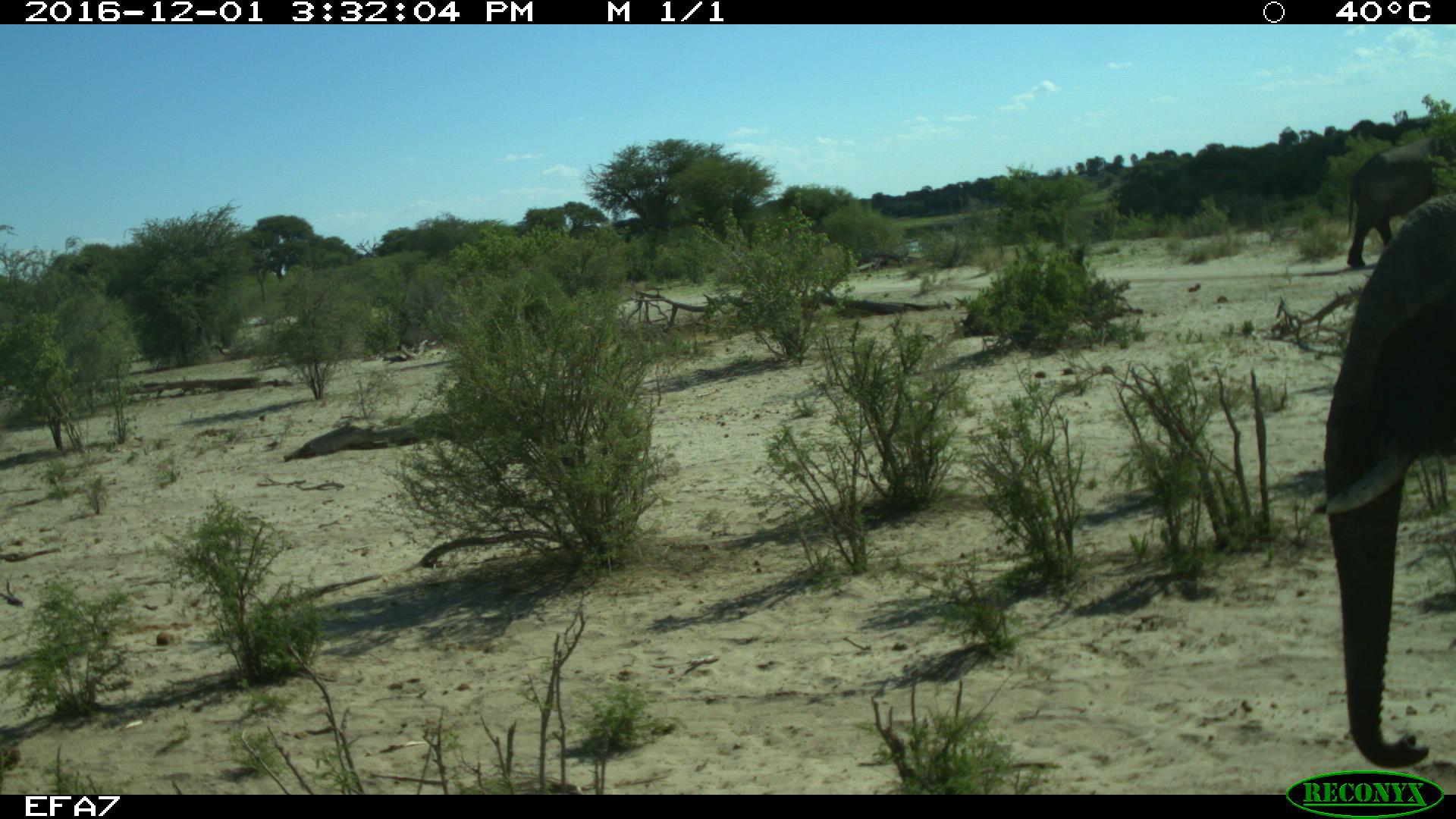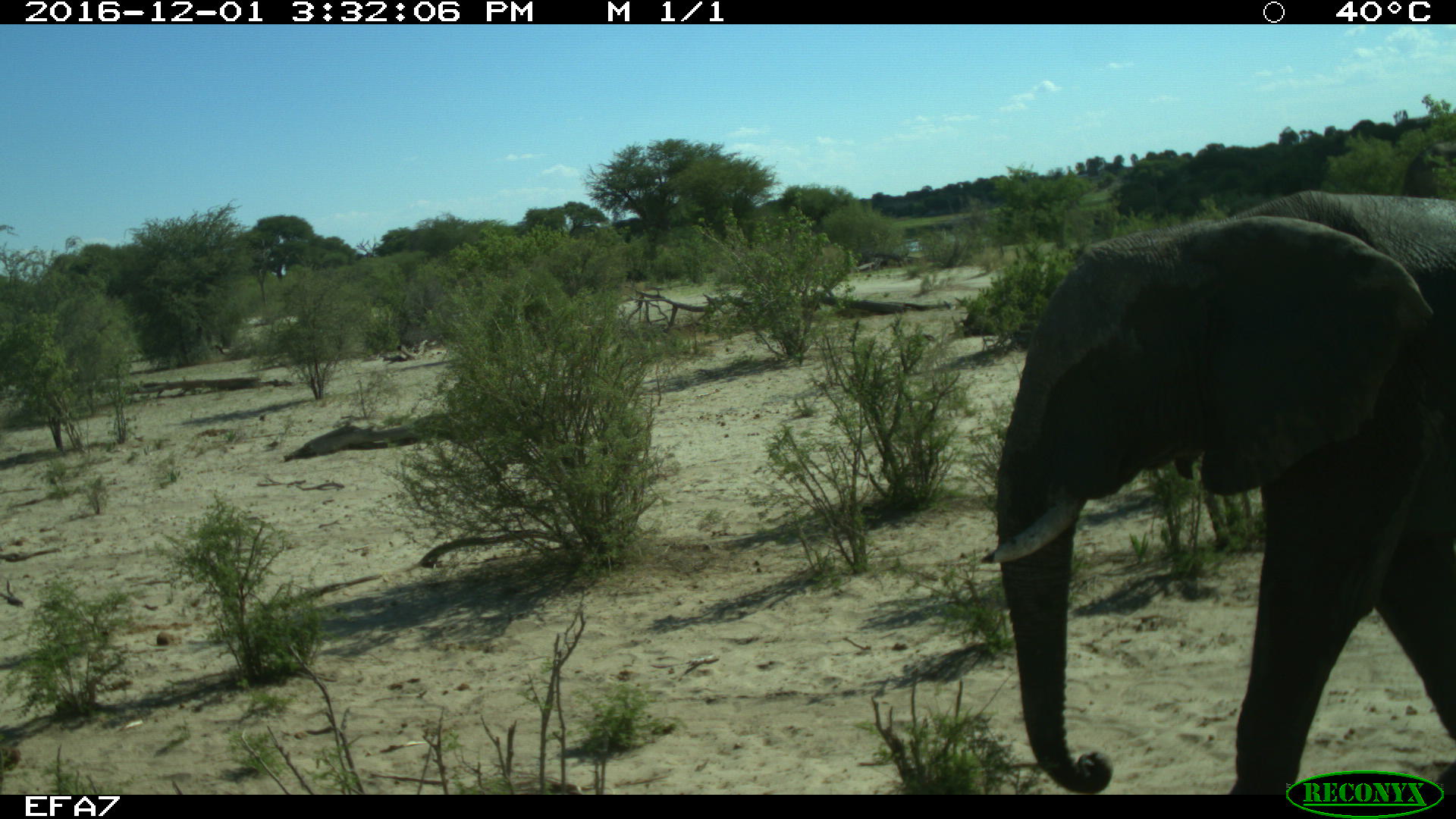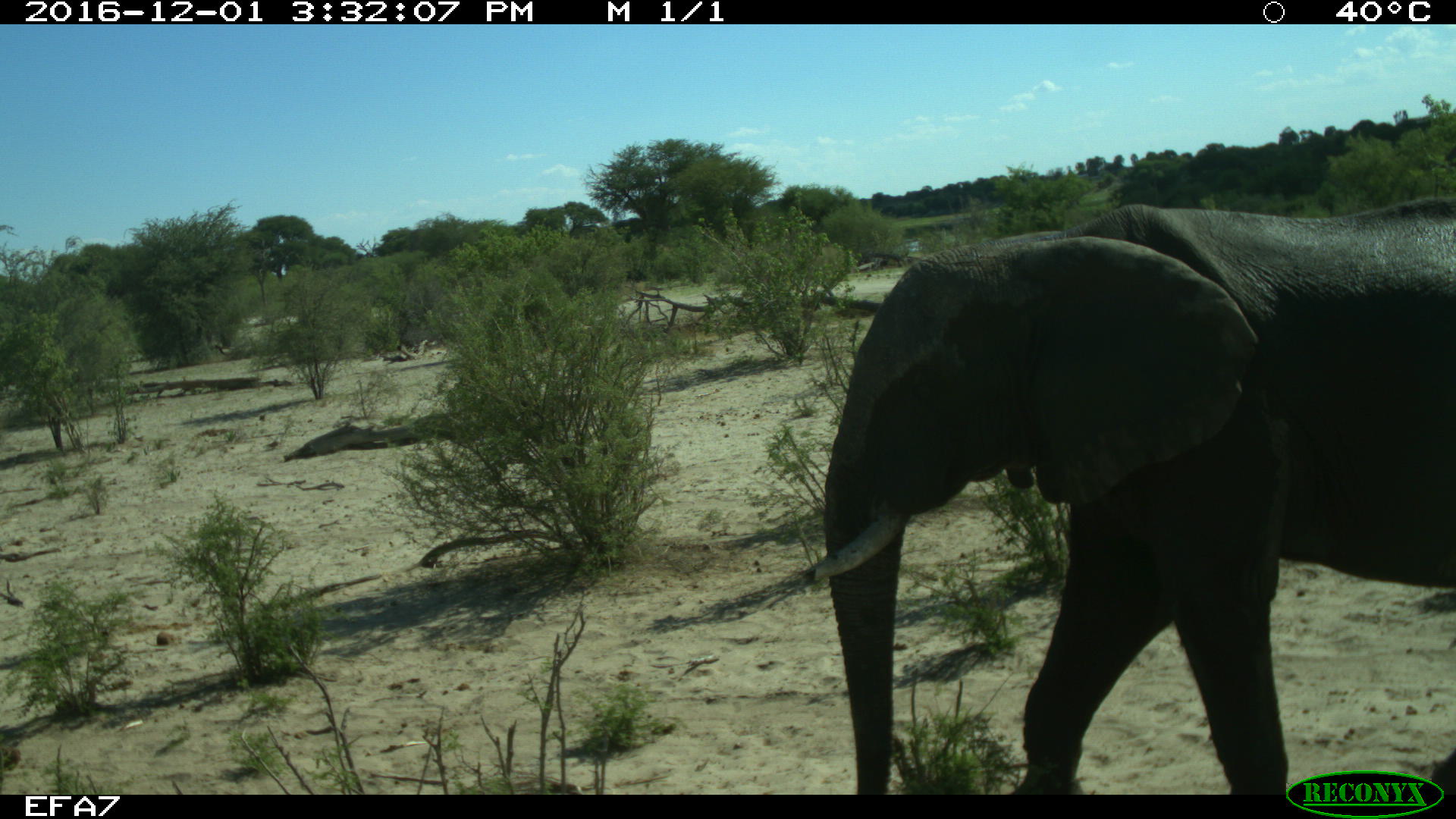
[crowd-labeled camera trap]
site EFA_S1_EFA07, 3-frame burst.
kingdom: Animalia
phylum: Chordata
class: Mammalia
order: Proboscidea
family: Elephantidae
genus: Loxodonta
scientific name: Loxodonta africana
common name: african bush elephant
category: elephant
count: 2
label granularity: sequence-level